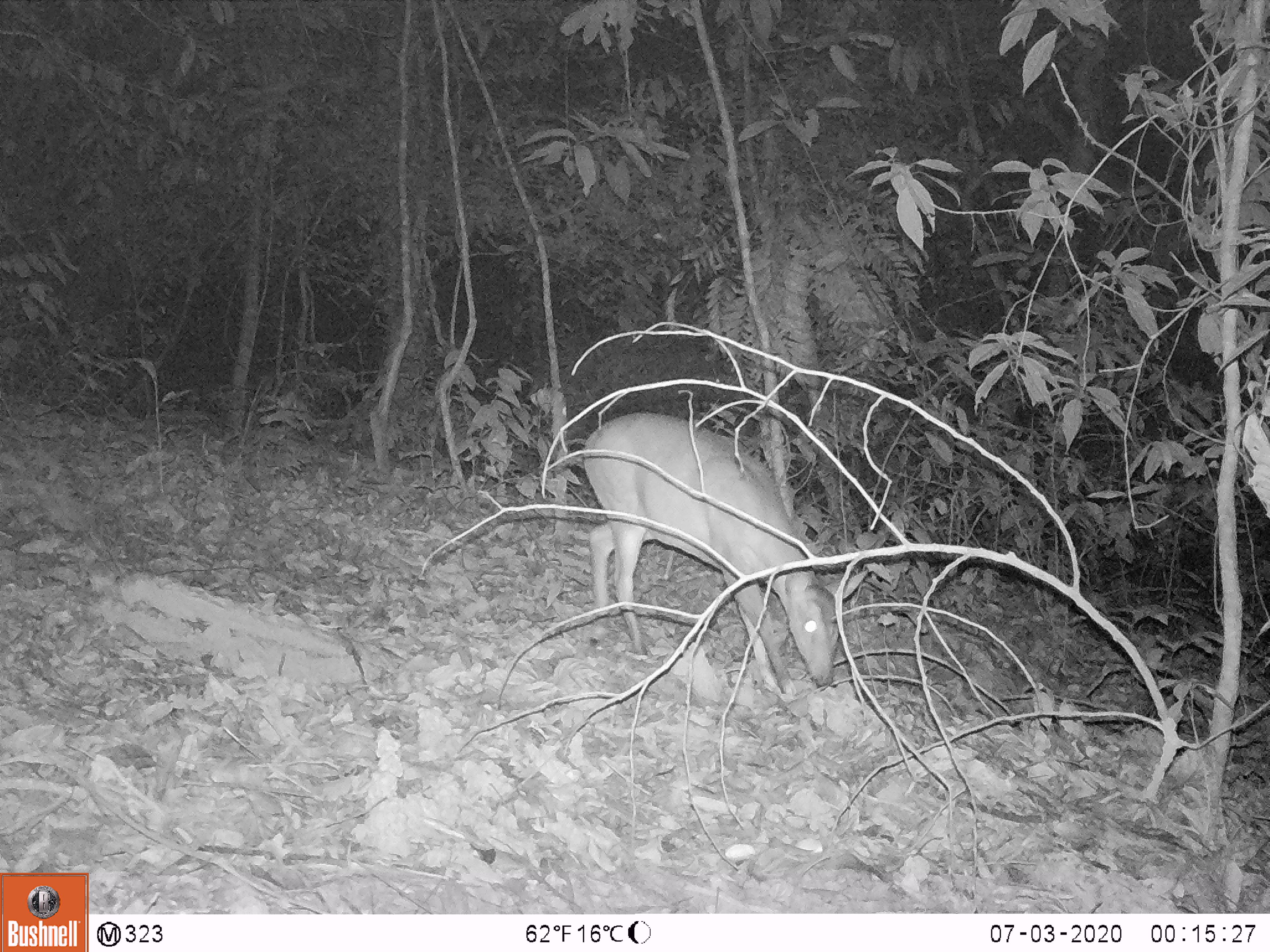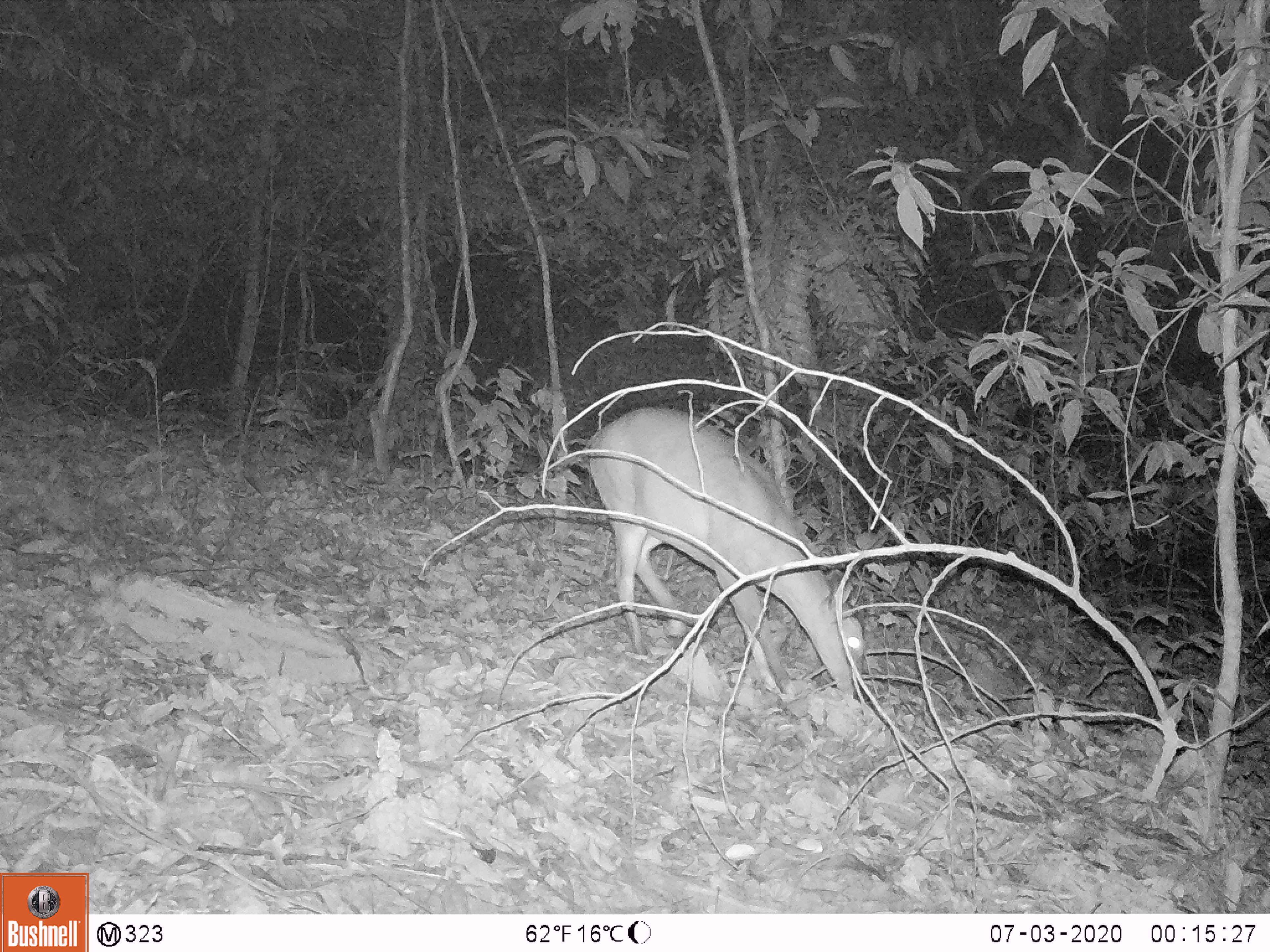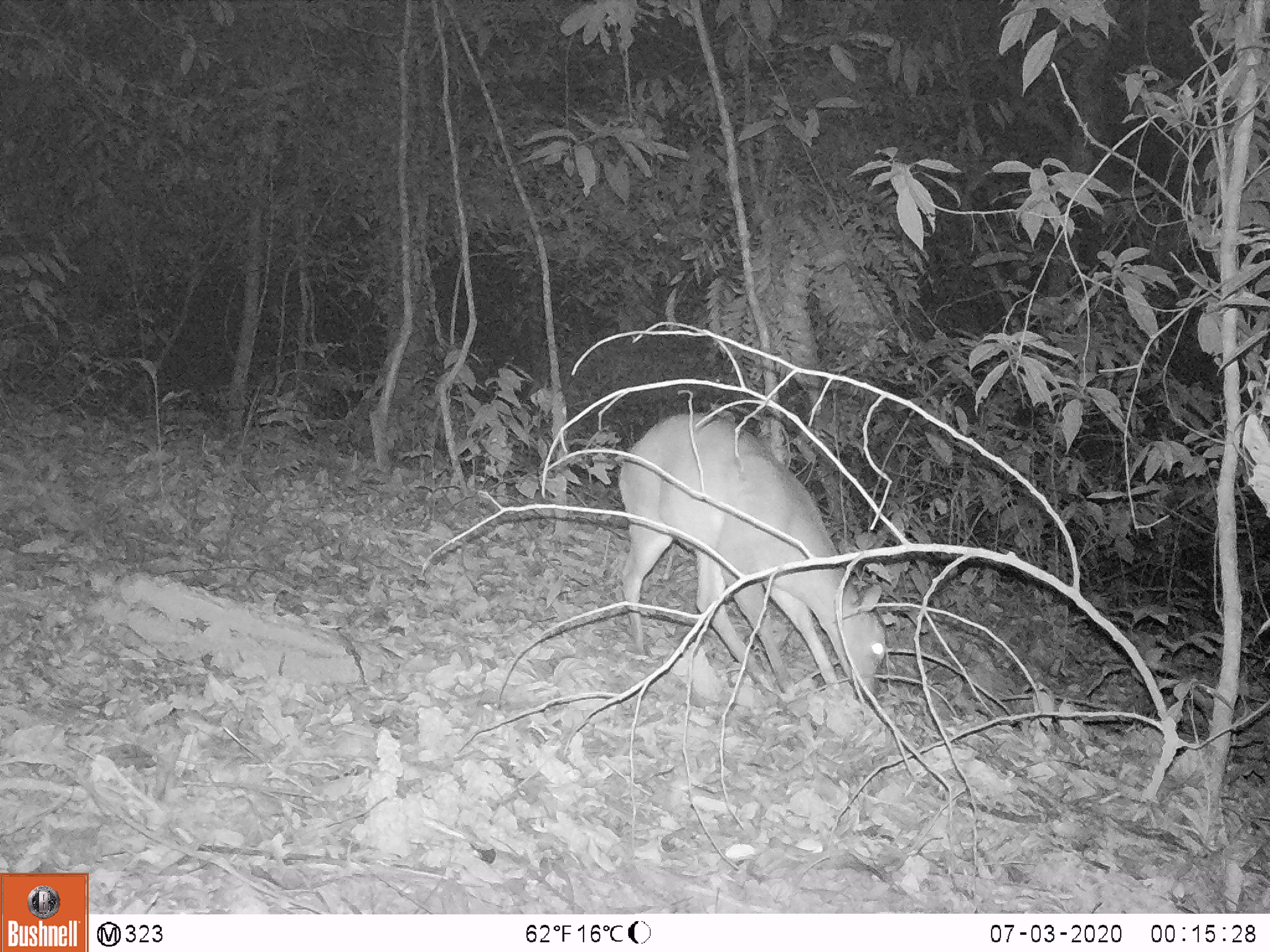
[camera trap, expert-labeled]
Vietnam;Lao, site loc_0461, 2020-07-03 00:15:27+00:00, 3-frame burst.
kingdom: Animalia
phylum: Chordata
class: Mammalia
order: Artiodactyla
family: Cervidae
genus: Muntiacus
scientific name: Muntiacus vuquangensis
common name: large-antlered muntjac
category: large antlered muntjac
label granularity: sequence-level